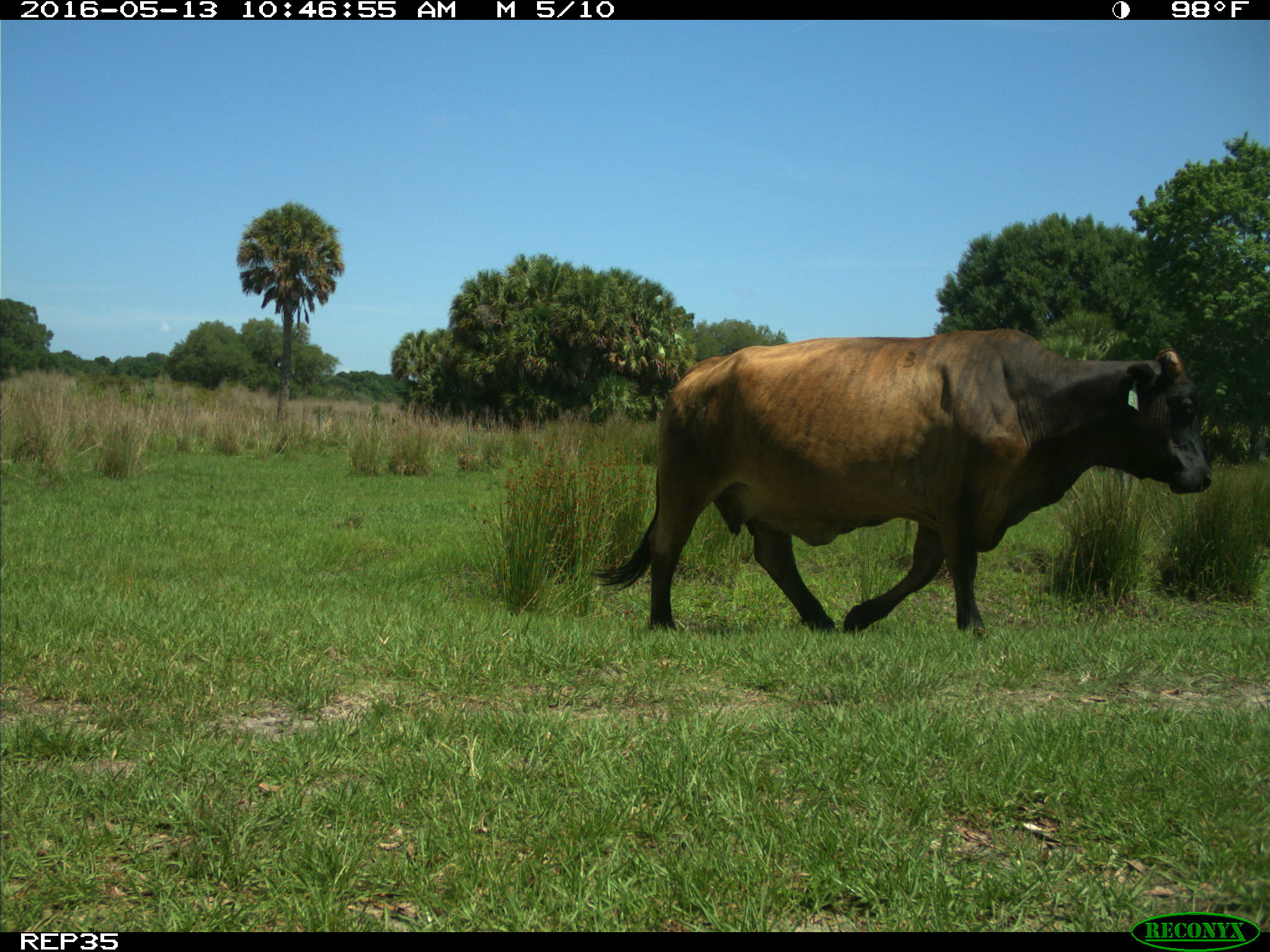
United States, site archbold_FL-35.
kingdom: Animalia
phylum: Chordata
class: Mammalia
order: Artiodactyla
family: Bovidae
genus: Bos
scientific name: Bos taurus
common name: domestic cow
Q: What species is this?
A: Bos taurus (domestic cow).